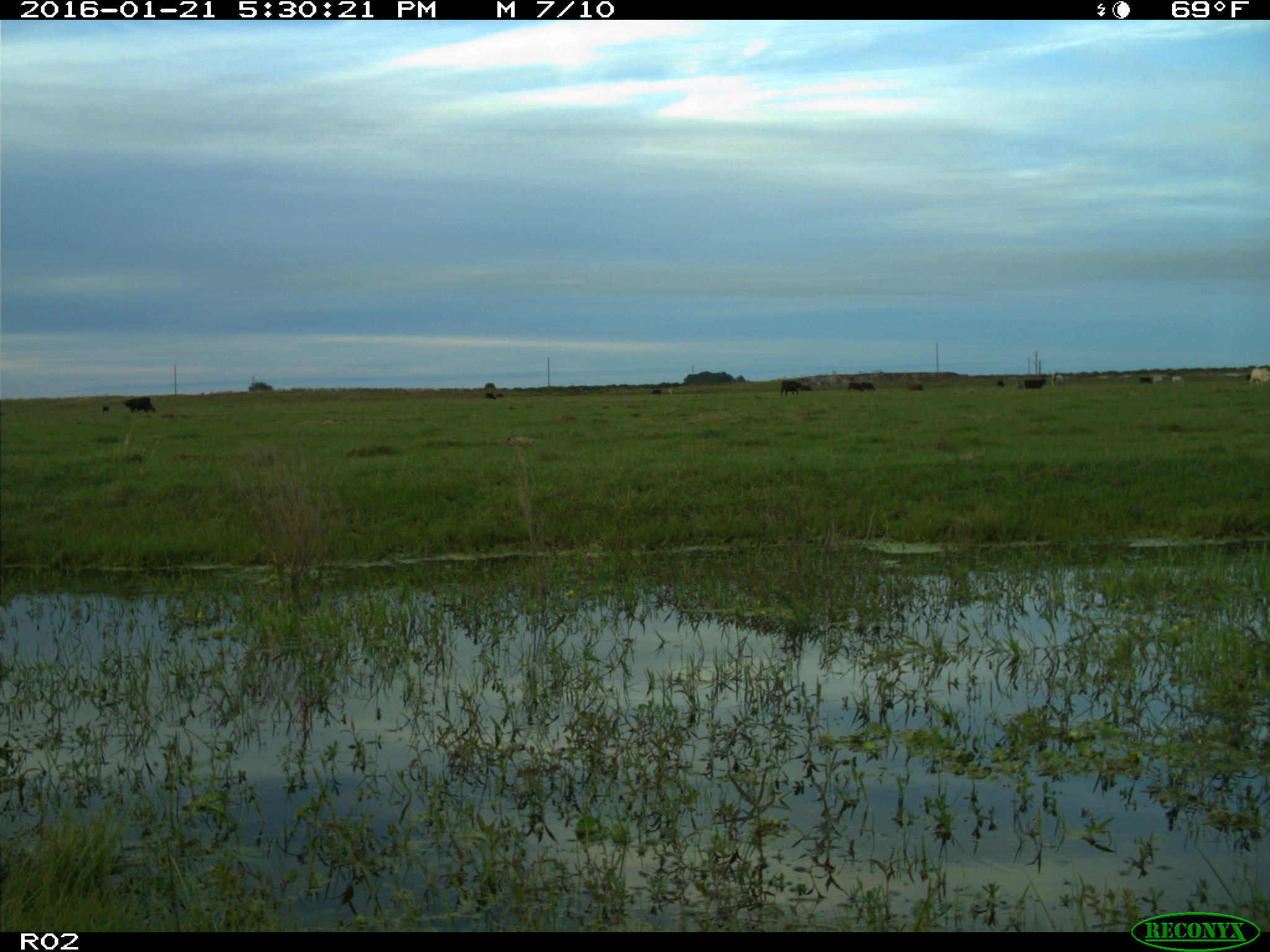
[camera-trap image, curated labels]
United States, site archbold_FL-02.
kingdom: Animalia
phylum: Chordata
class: Mammalia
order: Artiodactyla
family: Bovidae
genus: Bos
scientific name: Bos taurus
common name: domestic cow